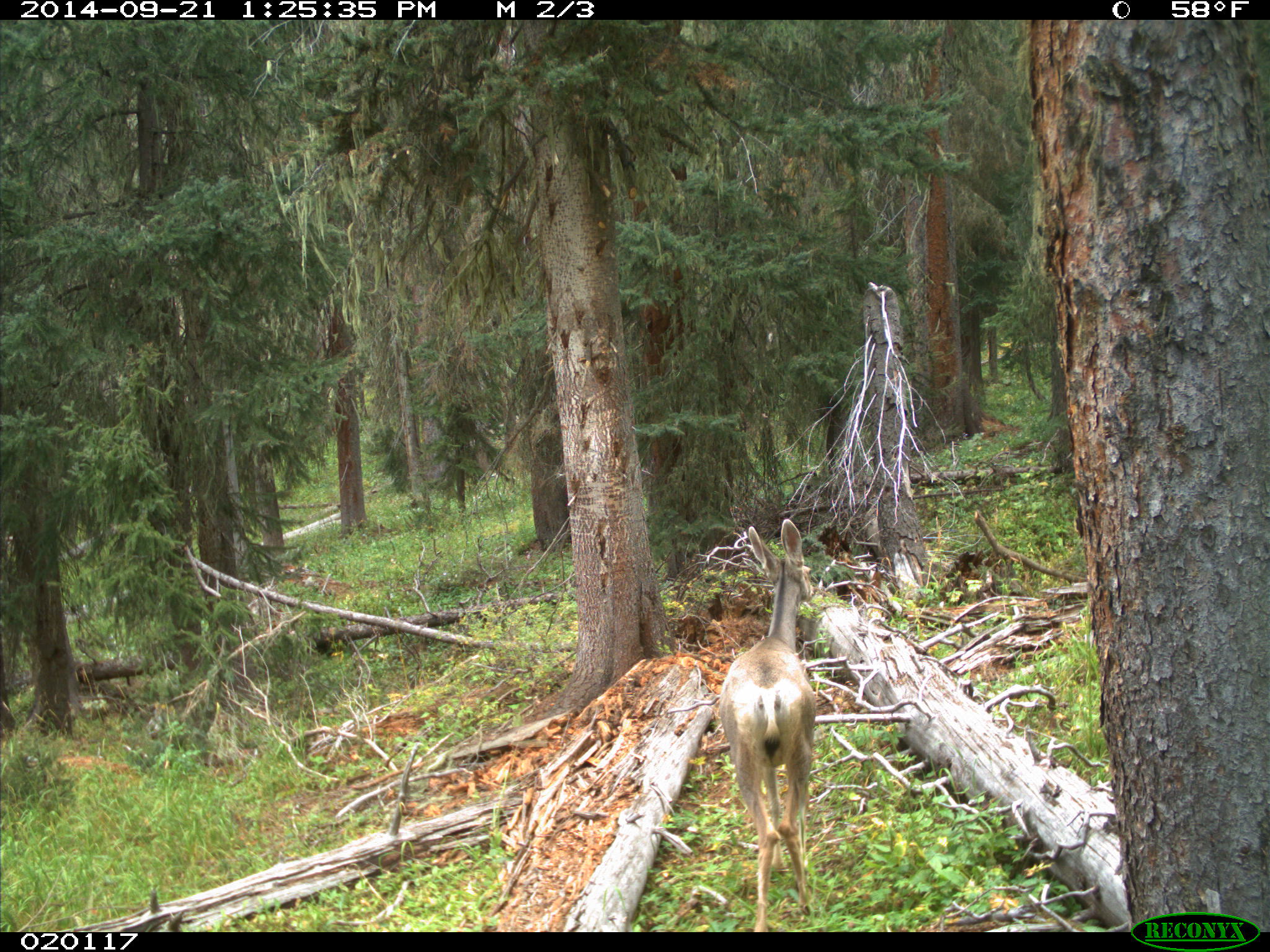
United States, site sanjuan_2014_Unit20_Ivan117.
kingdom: Animalia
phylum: Chordata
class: Mammalia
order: Artiodactyla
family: Cervidae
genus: Odocoileus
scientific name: Odocoileus hemionus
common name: mule deer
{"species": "Odocoileus hemionus (mule deer)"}